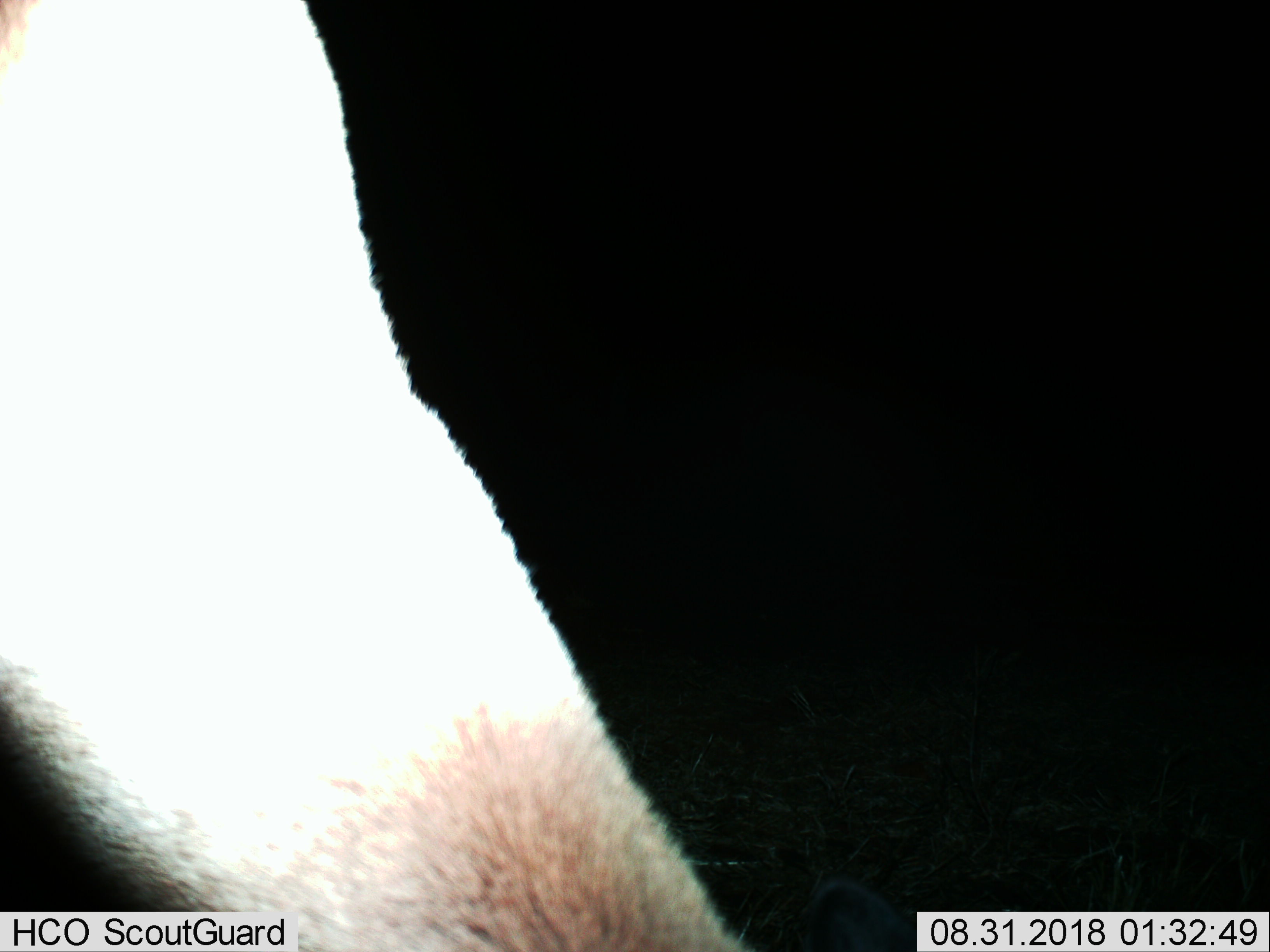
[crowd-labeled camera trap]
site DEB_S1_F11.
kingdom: Animalia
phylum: Chordata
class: Mammalia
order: Artiodactyla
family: Bovidae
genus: Aepyceros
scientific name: Aepyceros melampus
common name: impala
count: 1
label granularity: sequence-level